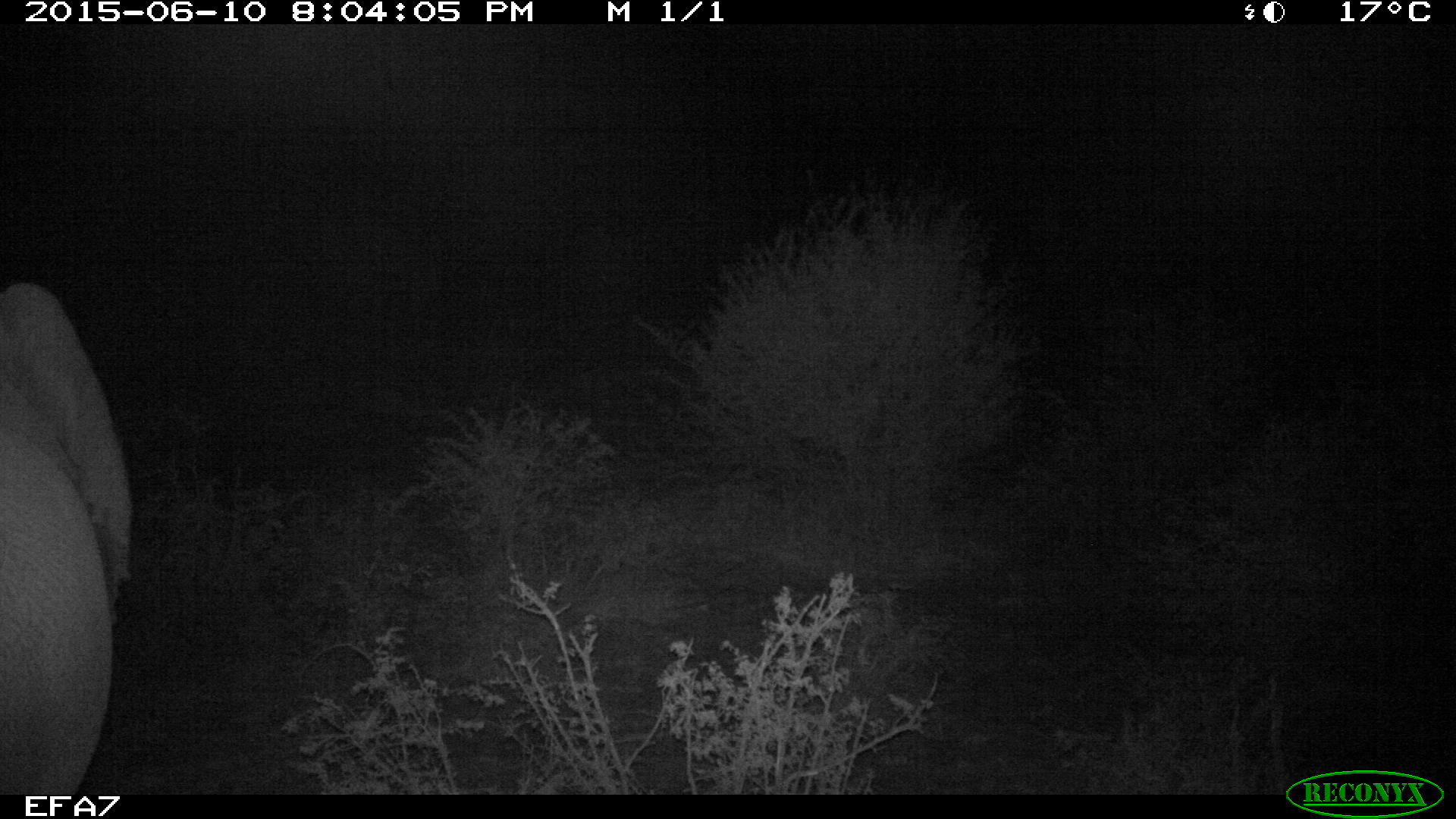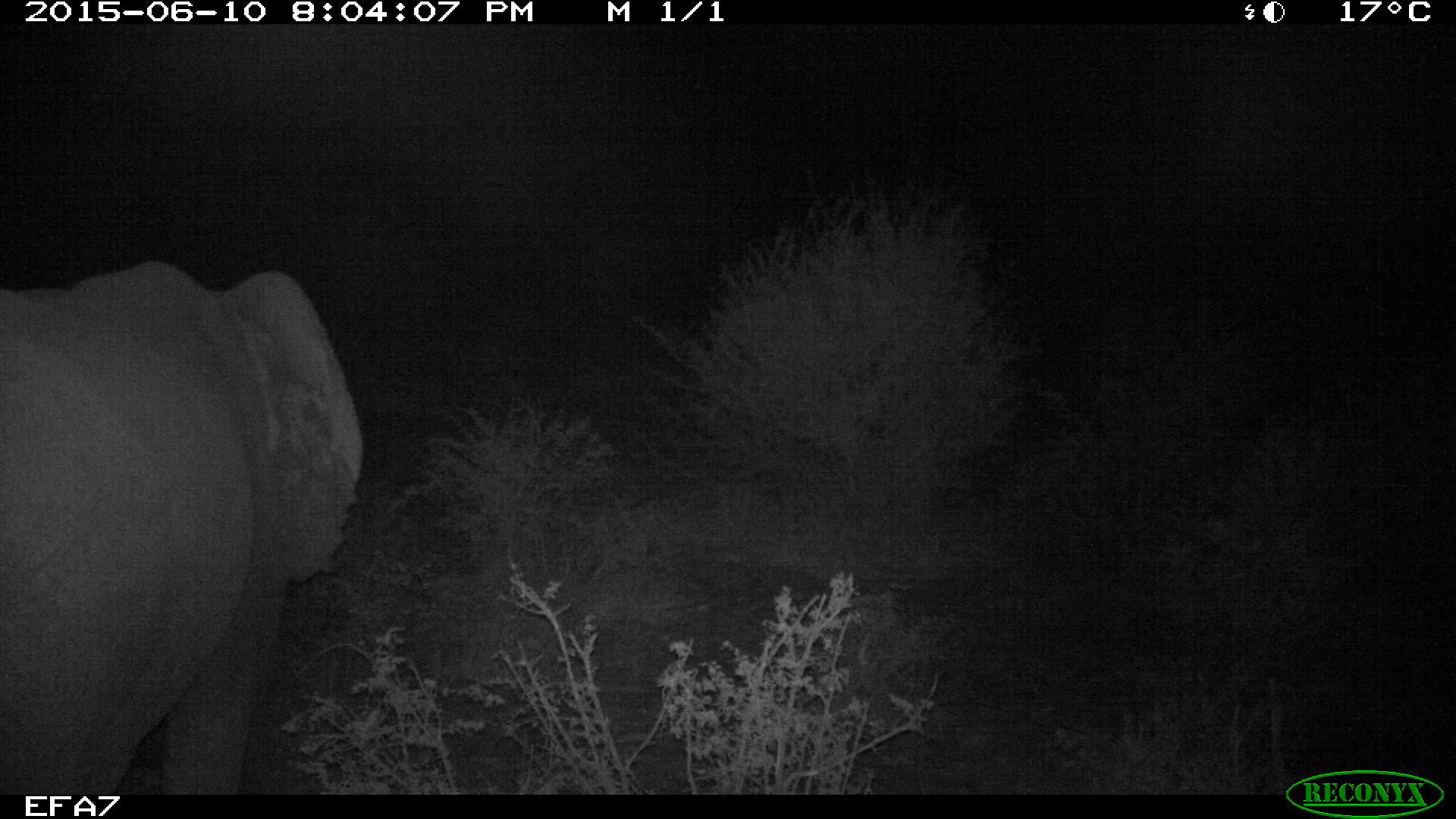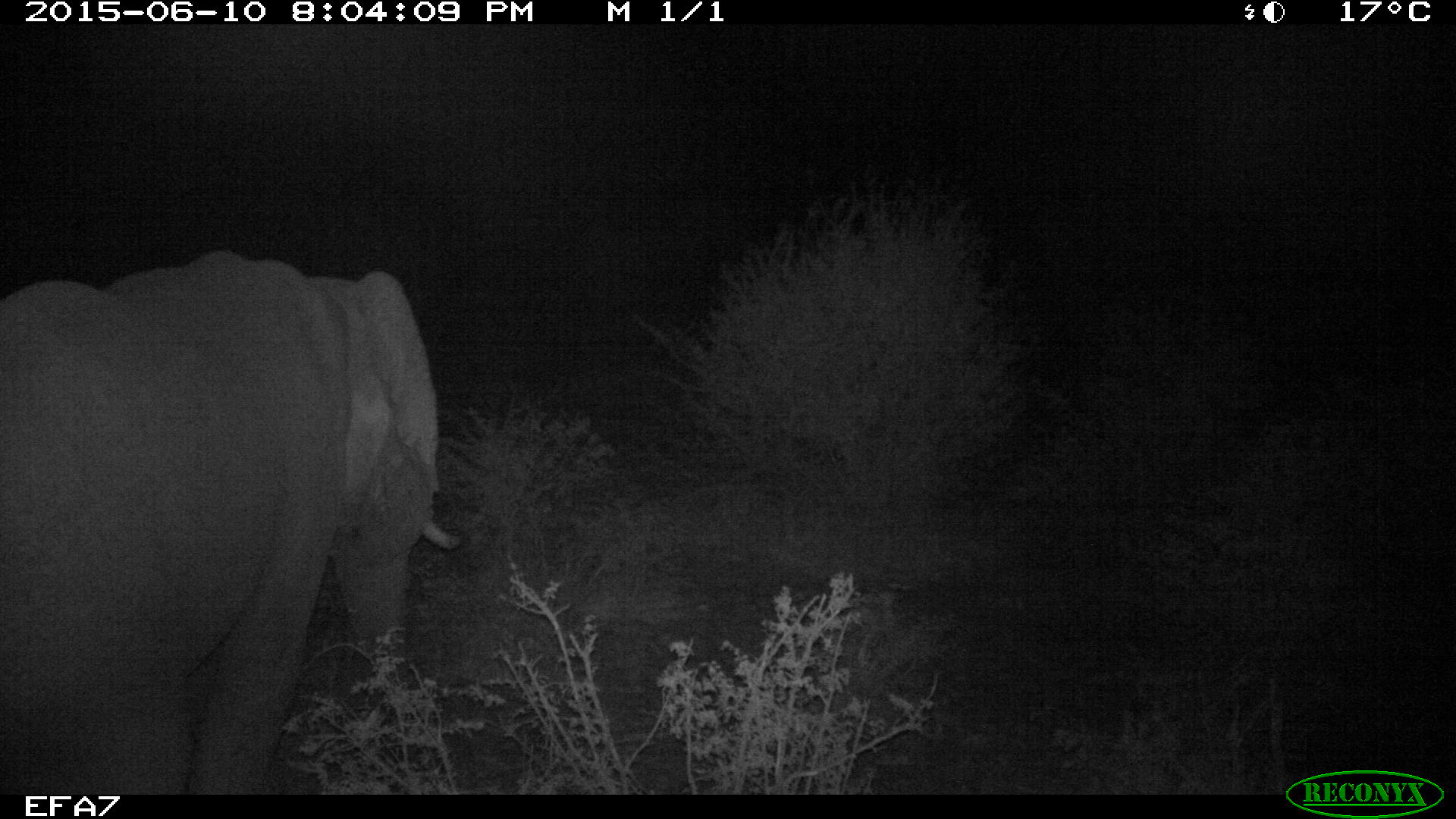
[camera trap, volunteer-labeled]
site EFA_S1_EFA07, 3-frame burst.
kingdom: Animalia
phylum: Chordata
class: Mammalia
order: Artiodactyla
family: Bovidae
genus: Tragelaphus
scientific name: Tragelaphus oryx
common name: eland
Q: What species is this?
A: Eland (Tragelaphus oryx).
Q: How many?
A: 1.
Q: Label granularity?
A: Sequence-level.